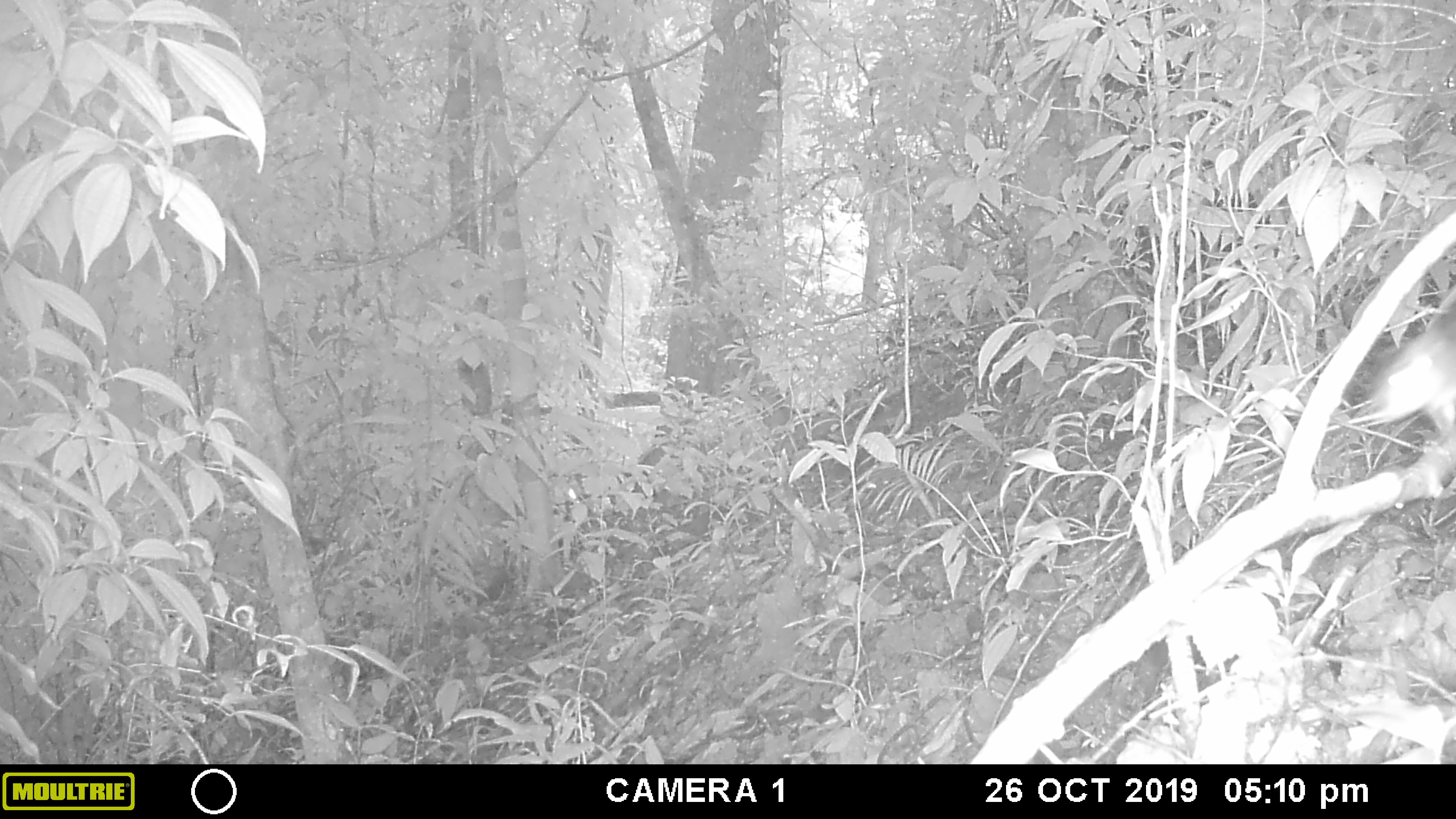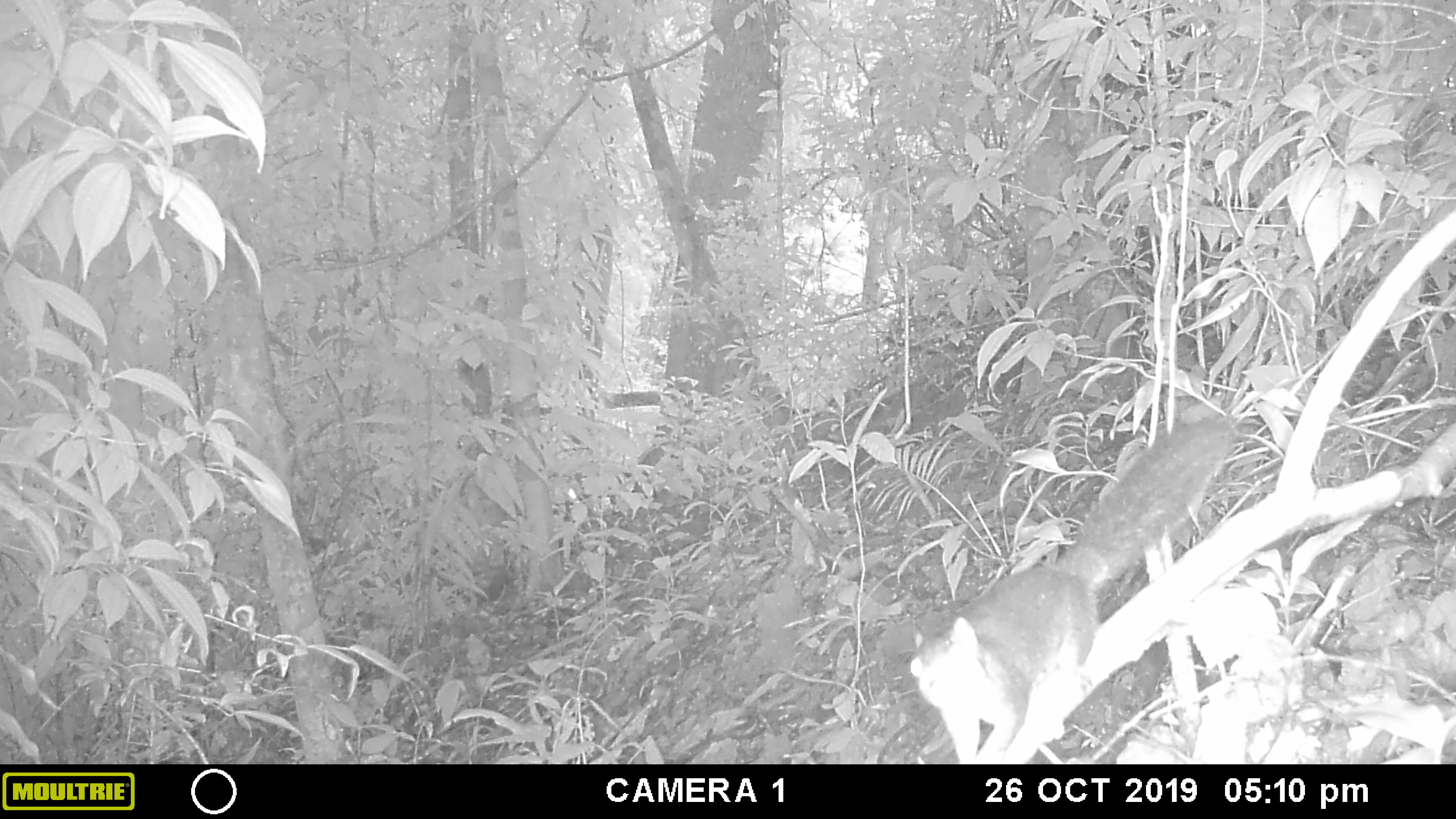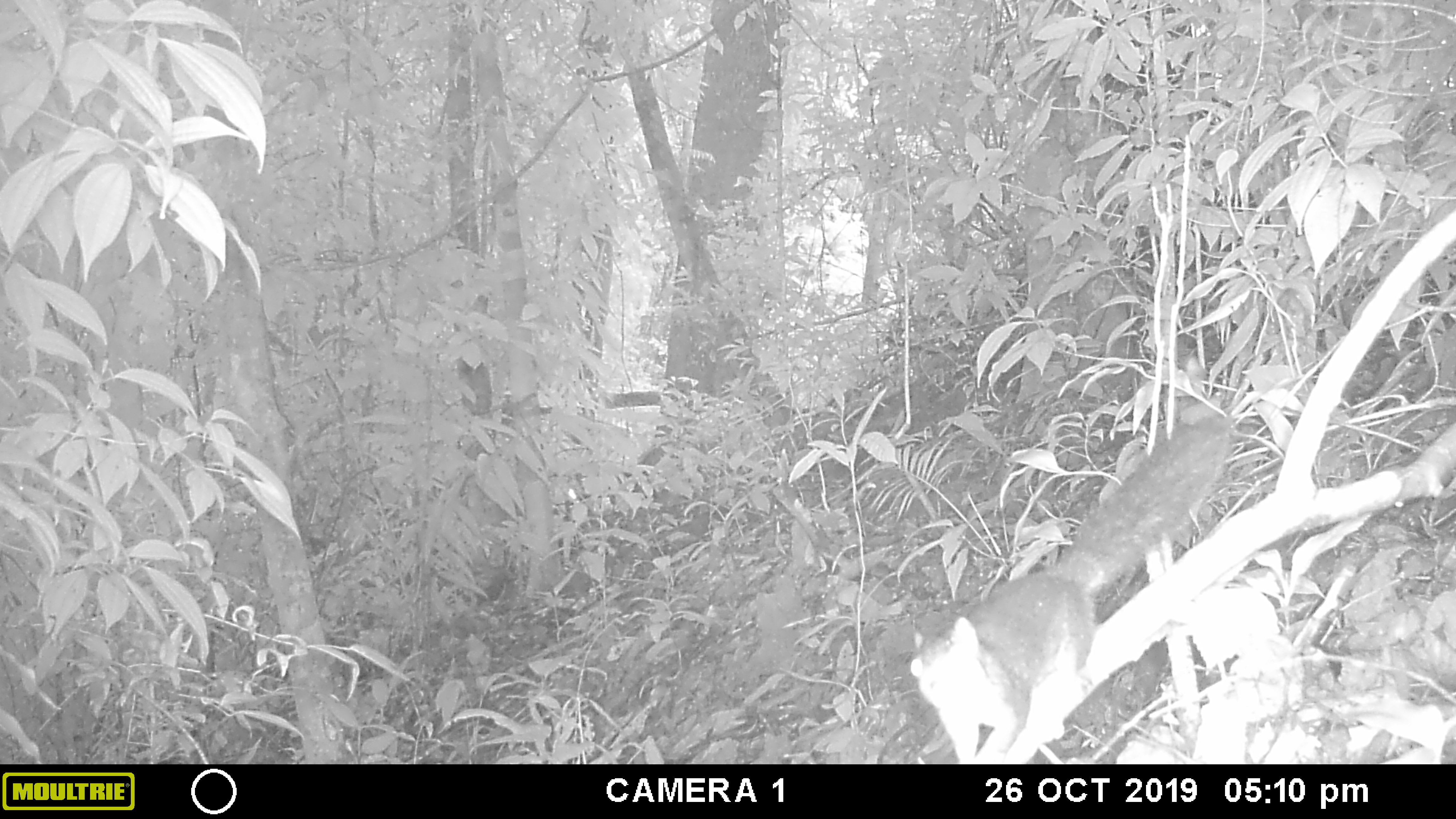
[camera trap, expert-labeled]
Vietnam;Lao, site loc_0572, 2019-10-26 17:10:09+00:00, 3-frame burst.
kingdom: Animalia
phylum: Chordata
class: Mammalia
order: Rodentia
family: Sciuridae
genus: Sciurus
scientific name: Sciurus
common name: squirrel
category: unidentified squirrel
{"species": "unidentified squirrel (squirrel) (Sciurus)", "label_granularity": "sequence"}